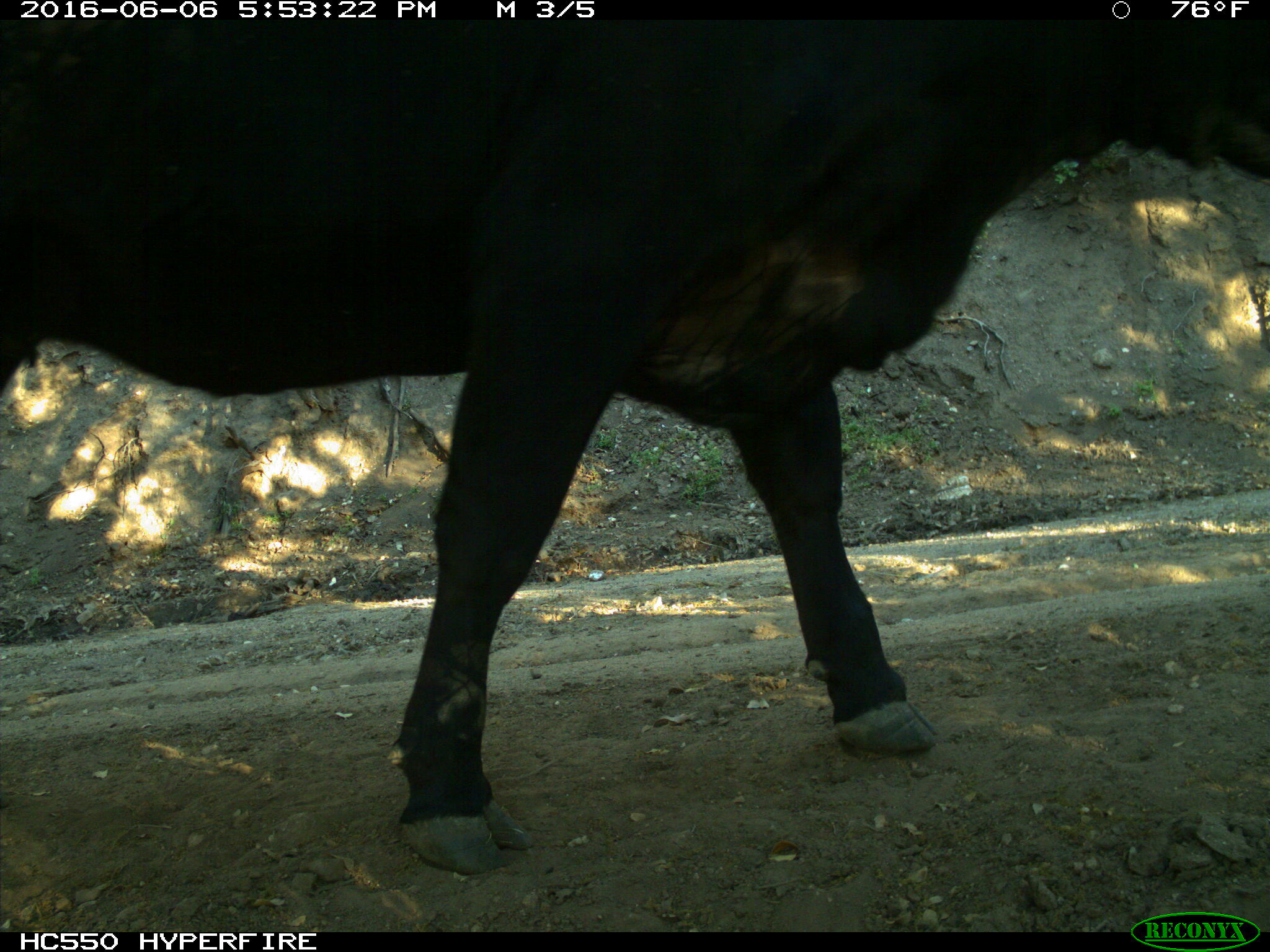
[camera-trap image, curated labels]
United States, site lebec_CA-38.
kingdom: Animalia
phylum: Chordata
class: Mammalia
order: Artiodactyla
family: Bovidae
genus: Bos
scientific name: Bos taurus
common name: domestic cow